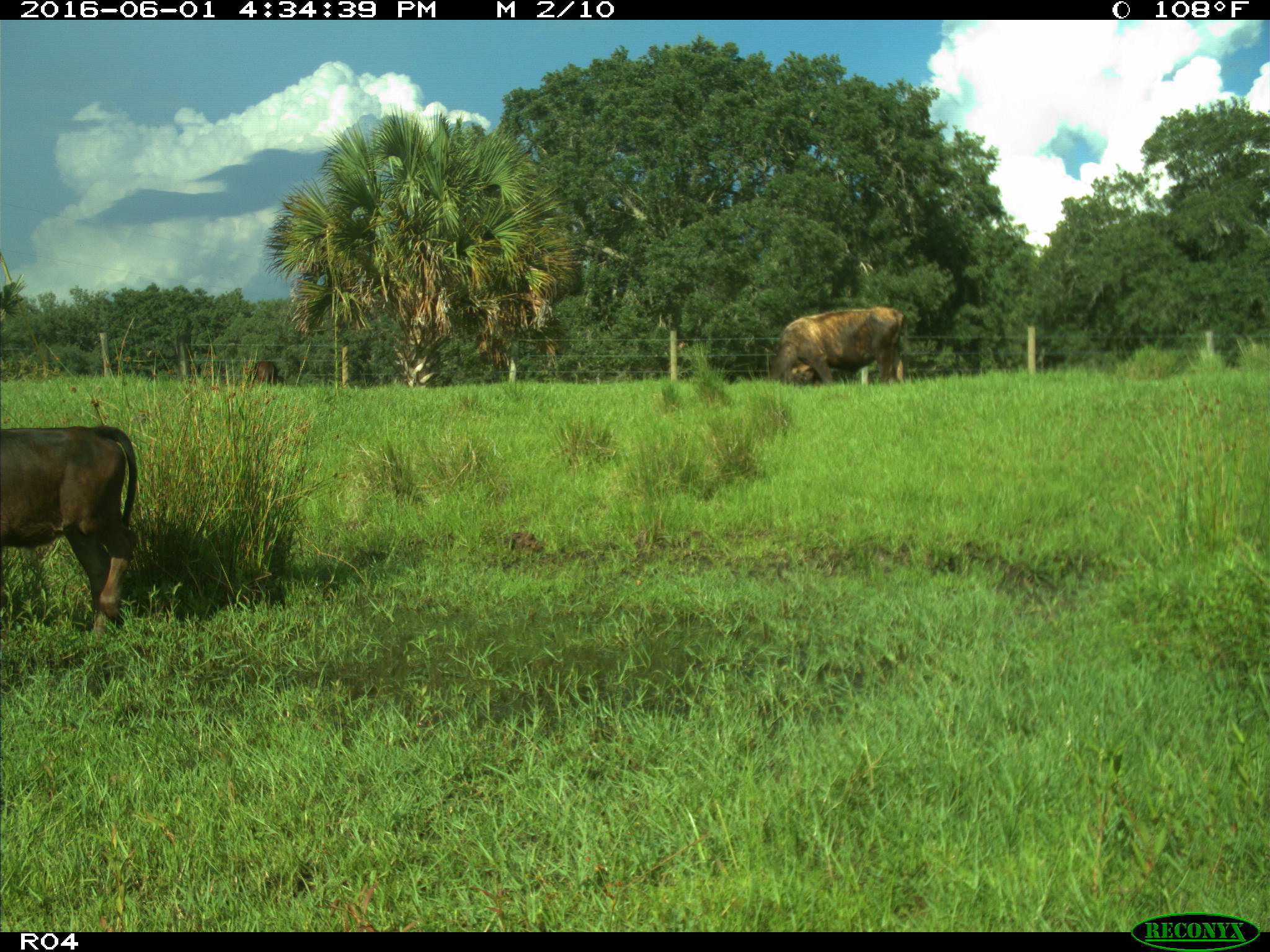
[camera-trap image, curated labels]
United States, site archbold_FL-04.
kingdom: Animalia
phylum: Chordata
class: Mammalia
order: Artiodactyla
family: Bovidae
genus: Bos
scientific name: Bos taurus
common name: domestic cow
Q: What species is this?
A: Bos taurus (domestic cow).